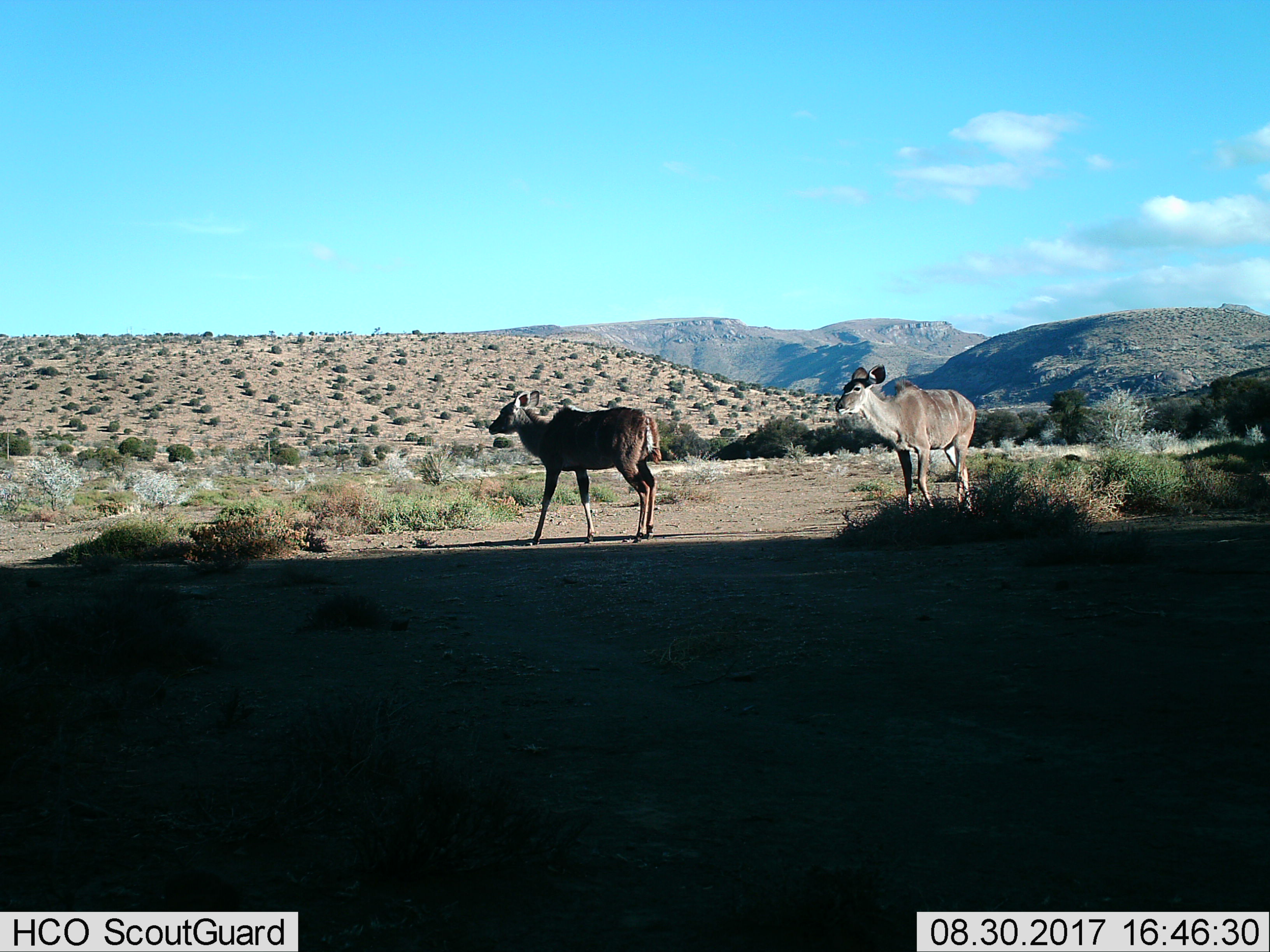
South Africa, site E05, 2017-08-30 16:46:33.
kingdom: Animalia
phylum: Chordata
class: Mammalia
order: Artiodactyla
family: Bovidae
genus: Tragelaphus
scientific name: Tragelaphus strepsiceros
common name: greater kudu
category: kudu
Kudu (greater kudu) (Tragelaphus strepsiceros), count 2. Behavior (volunteer vote fractions): standing 62%, resting 0%, moving 50%, interacting 0%. Young present (vote fraction): 0%. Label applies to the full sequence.